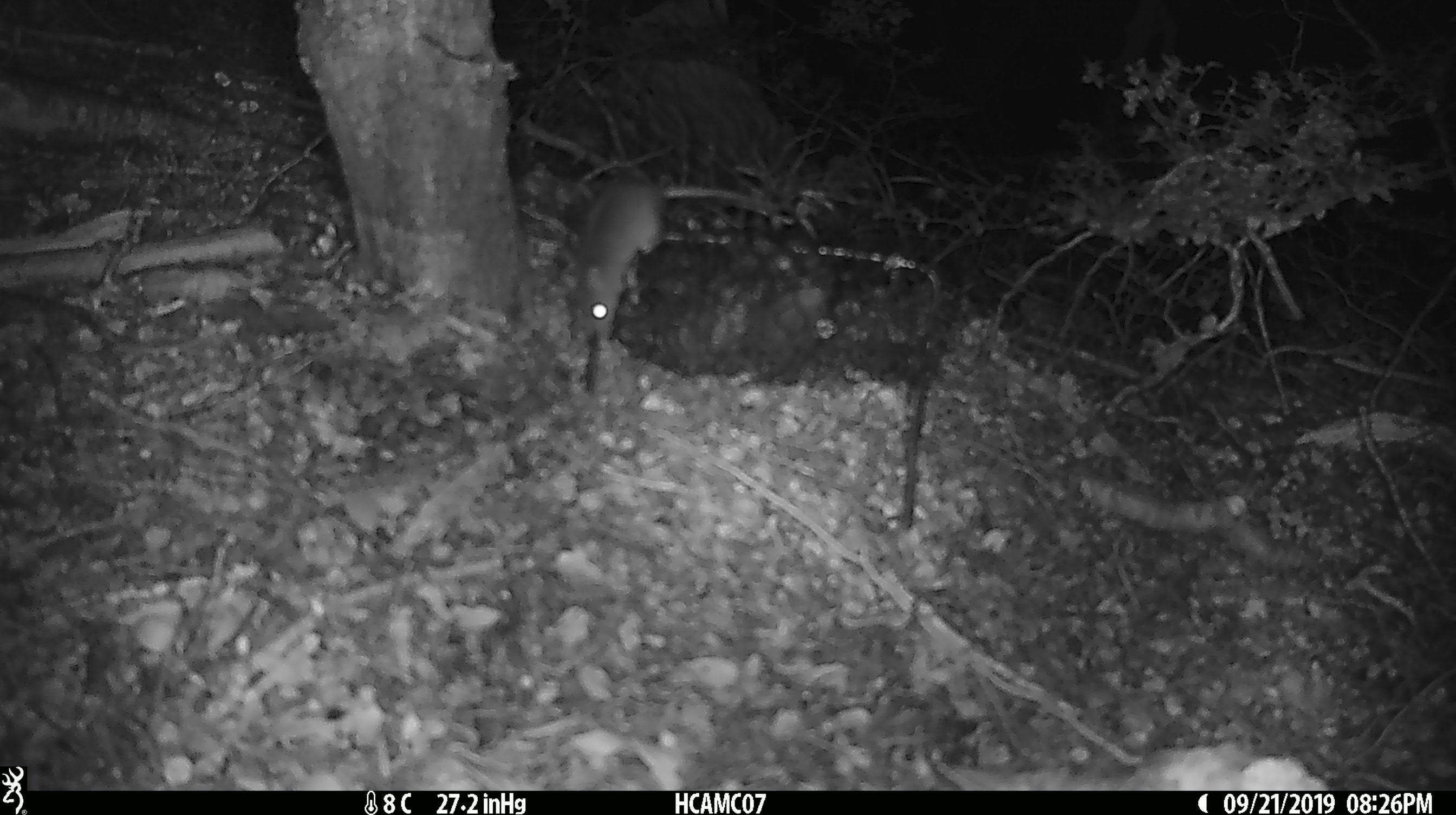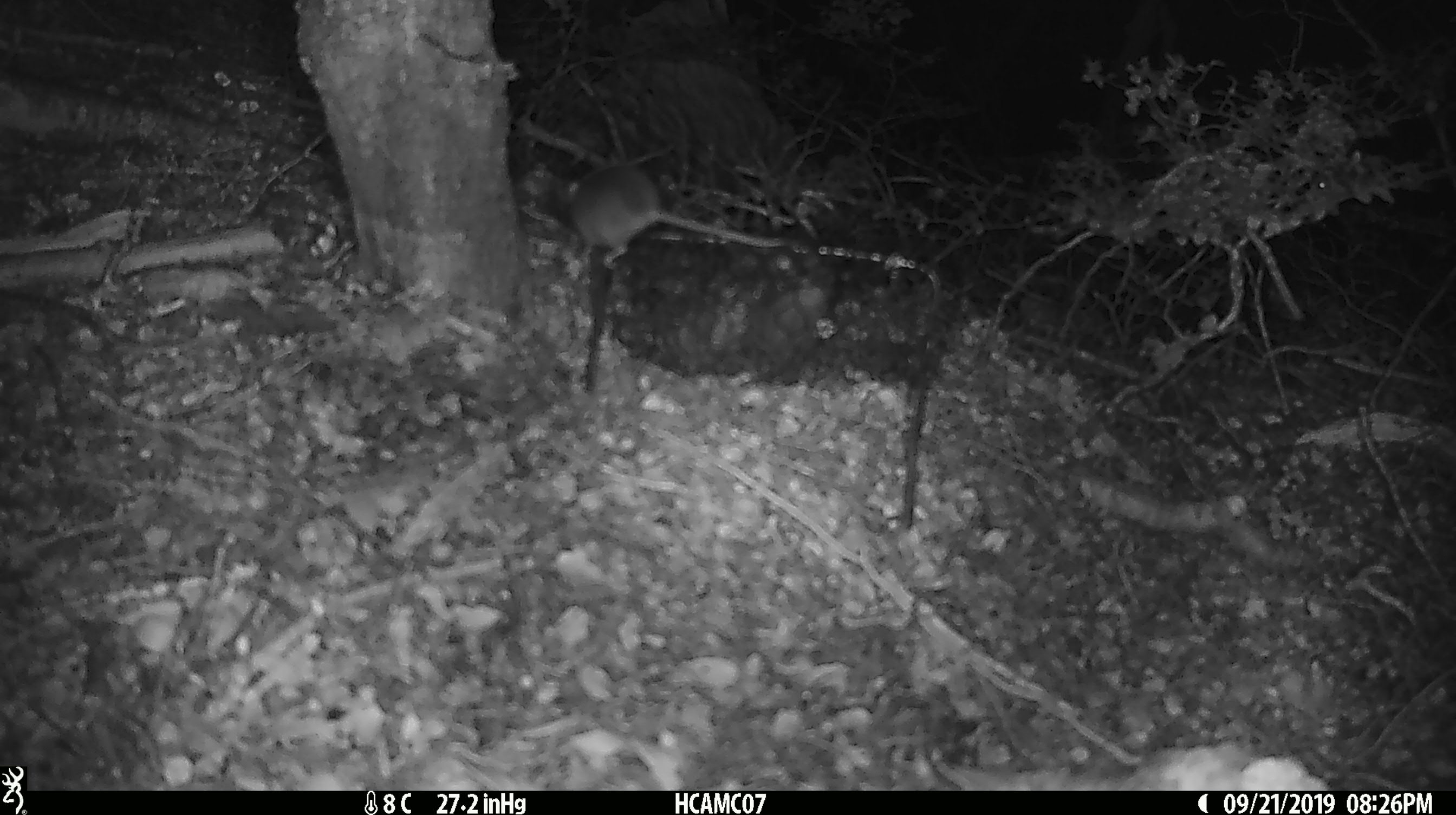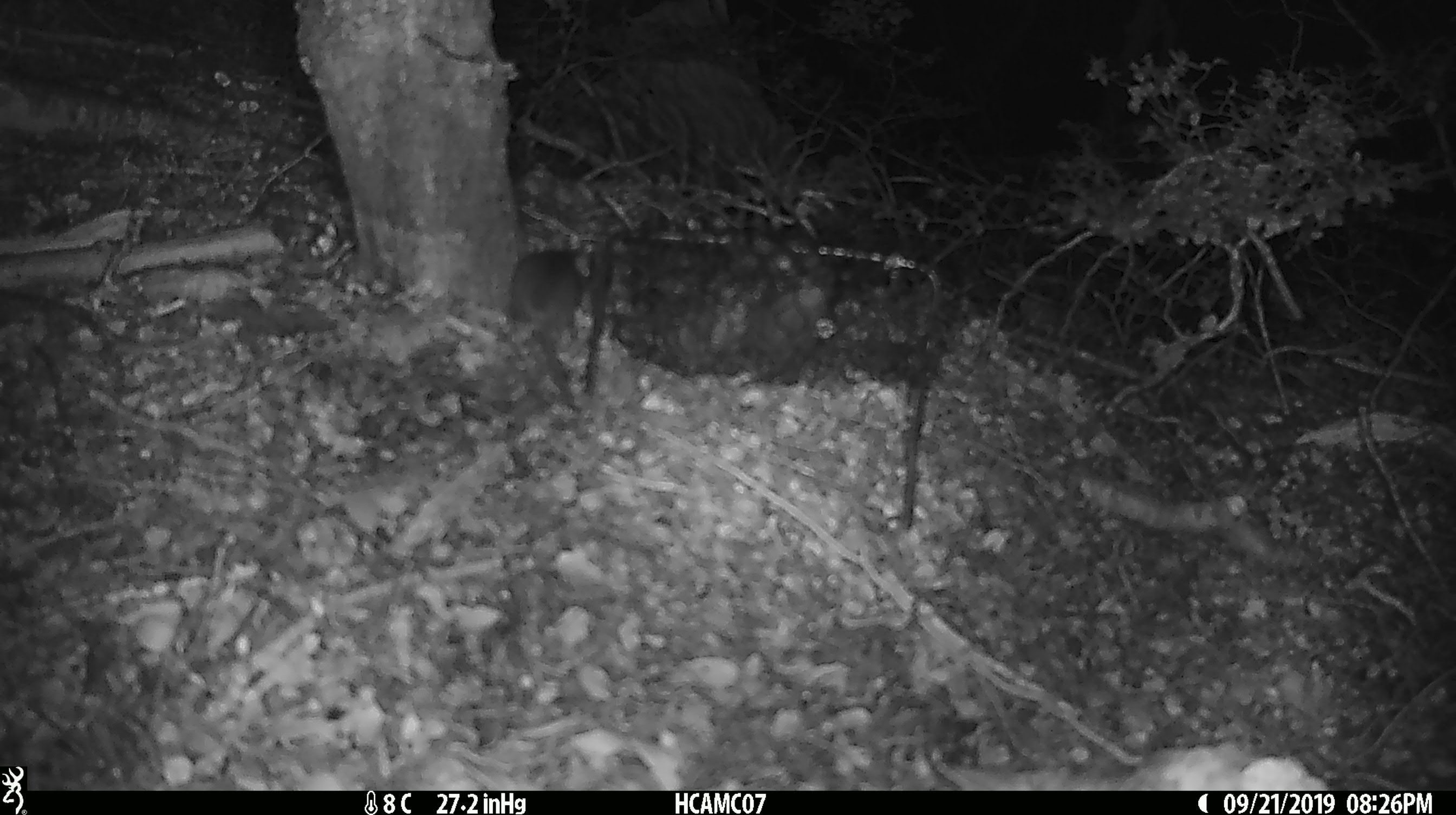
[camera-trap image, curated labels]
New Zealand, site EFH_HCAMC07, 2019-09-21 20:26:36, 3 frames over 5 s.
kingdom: Animalia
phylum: Chordata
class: Mammalia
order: Rodentia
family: Muridae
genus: Mus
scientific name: Mus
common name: mouse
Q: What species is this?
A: Mouse (Mus).